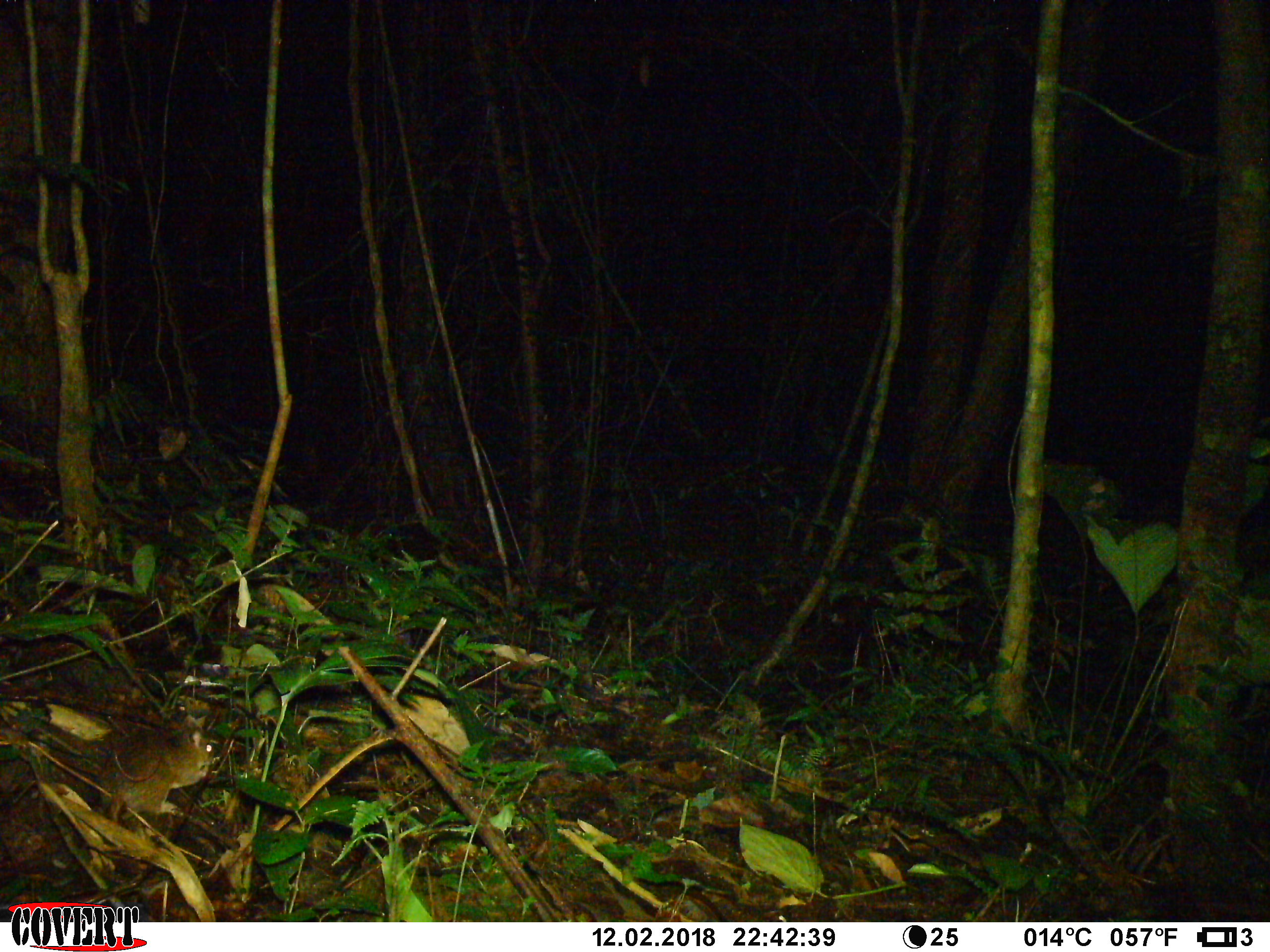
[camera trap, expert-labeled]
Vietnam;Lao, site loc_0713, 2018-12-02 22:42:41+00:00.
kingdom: Animalia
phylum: Chordata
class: Mammalia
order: Rodentia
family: Muridae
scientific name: Muridae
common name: old-world mice and rats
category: unidentified murid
Unidentified murid (old-world mice and rats) (Muridae). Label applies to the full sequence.